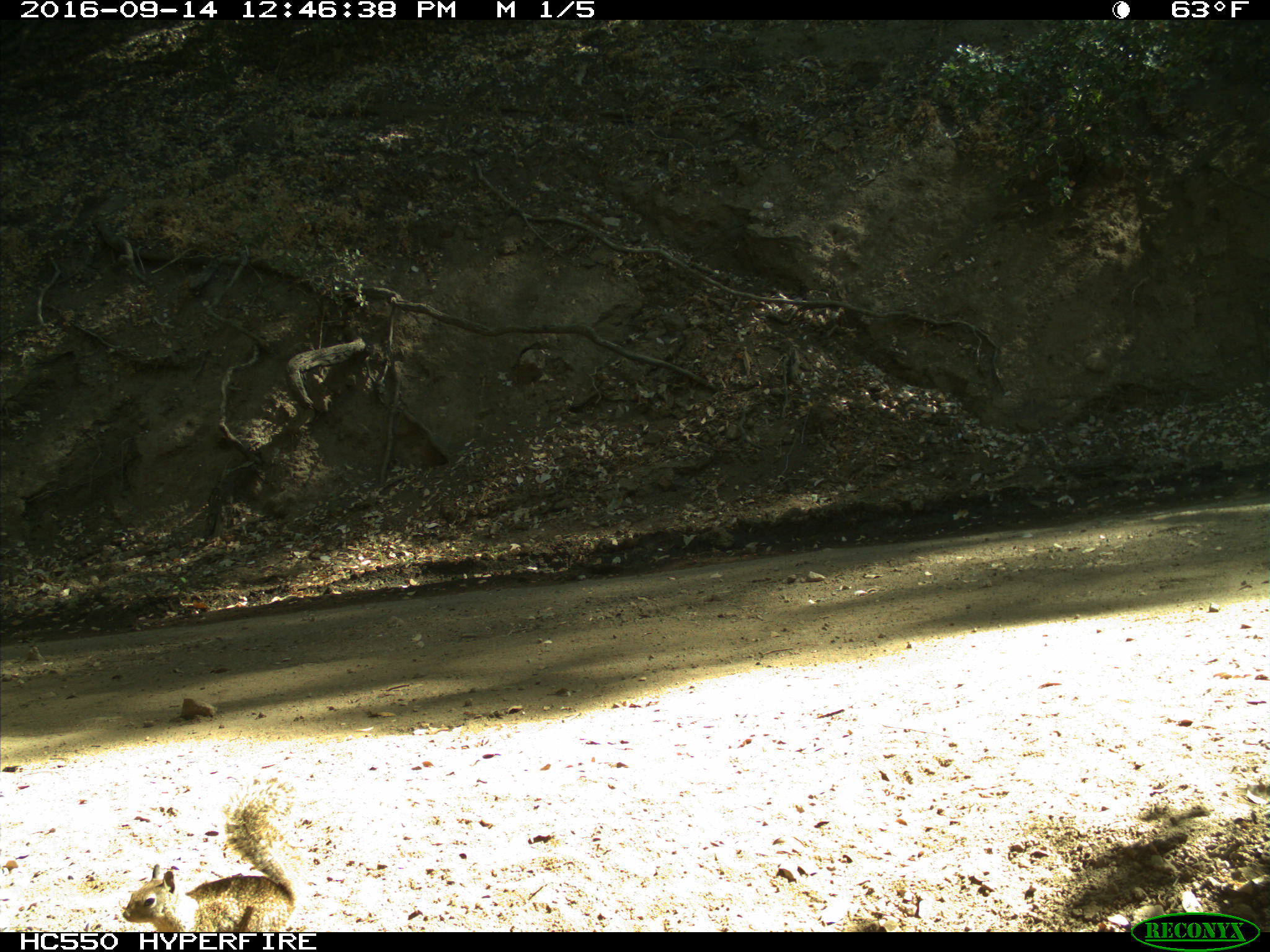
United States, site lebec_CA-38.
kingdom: Animalia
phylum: Chordata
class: Mammalia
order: Rodentia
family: Sciuridae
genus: Otospermophilus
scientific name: Otospermophilus beecheyi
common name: california ground squirrel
Otospermophilus beecheyi (california ground squirrel).